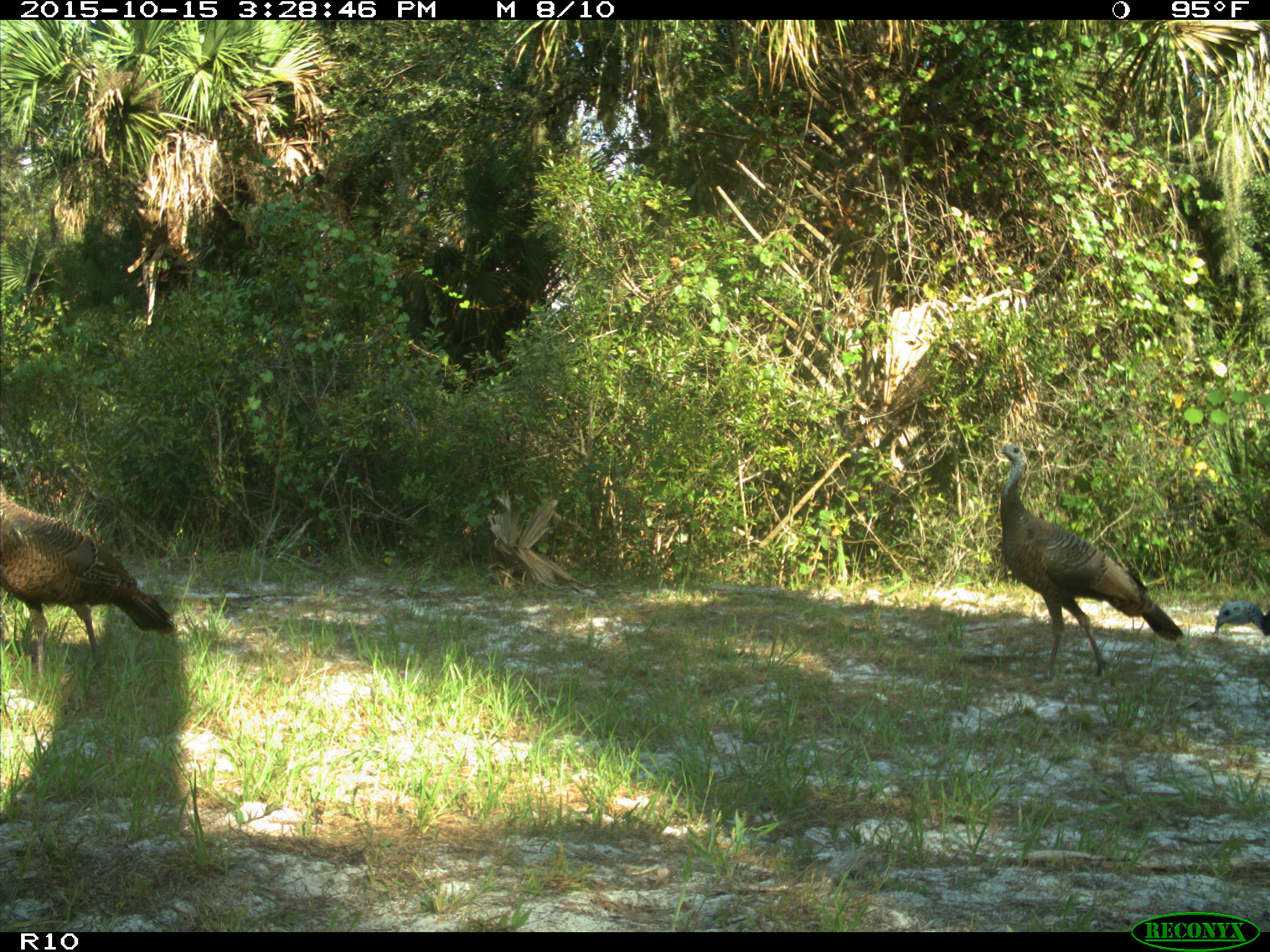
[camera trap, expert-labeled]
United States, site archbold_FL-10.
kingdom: Animalia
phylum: Chordata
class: Aves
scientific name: Aves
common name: birds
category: unidentified bird